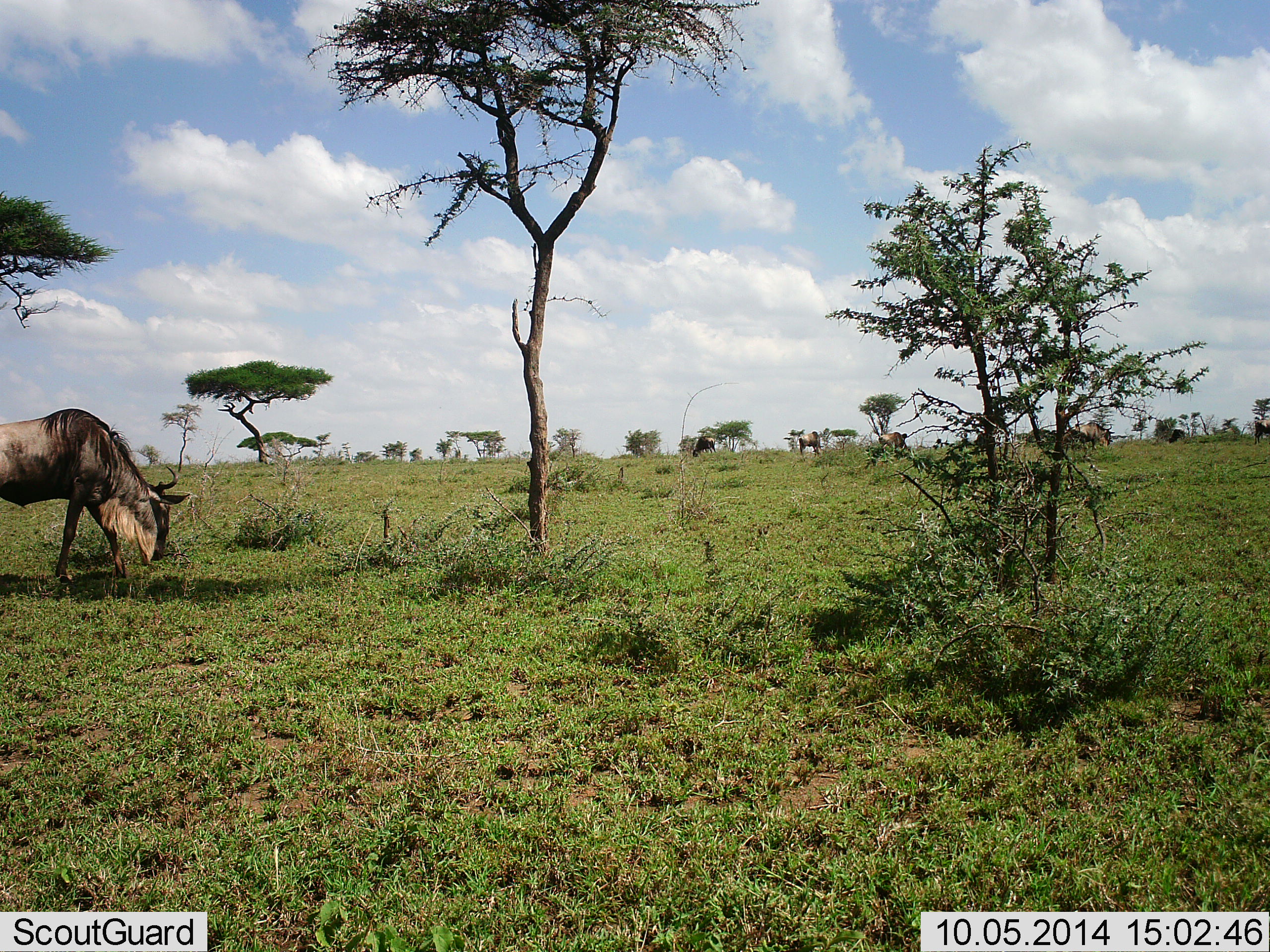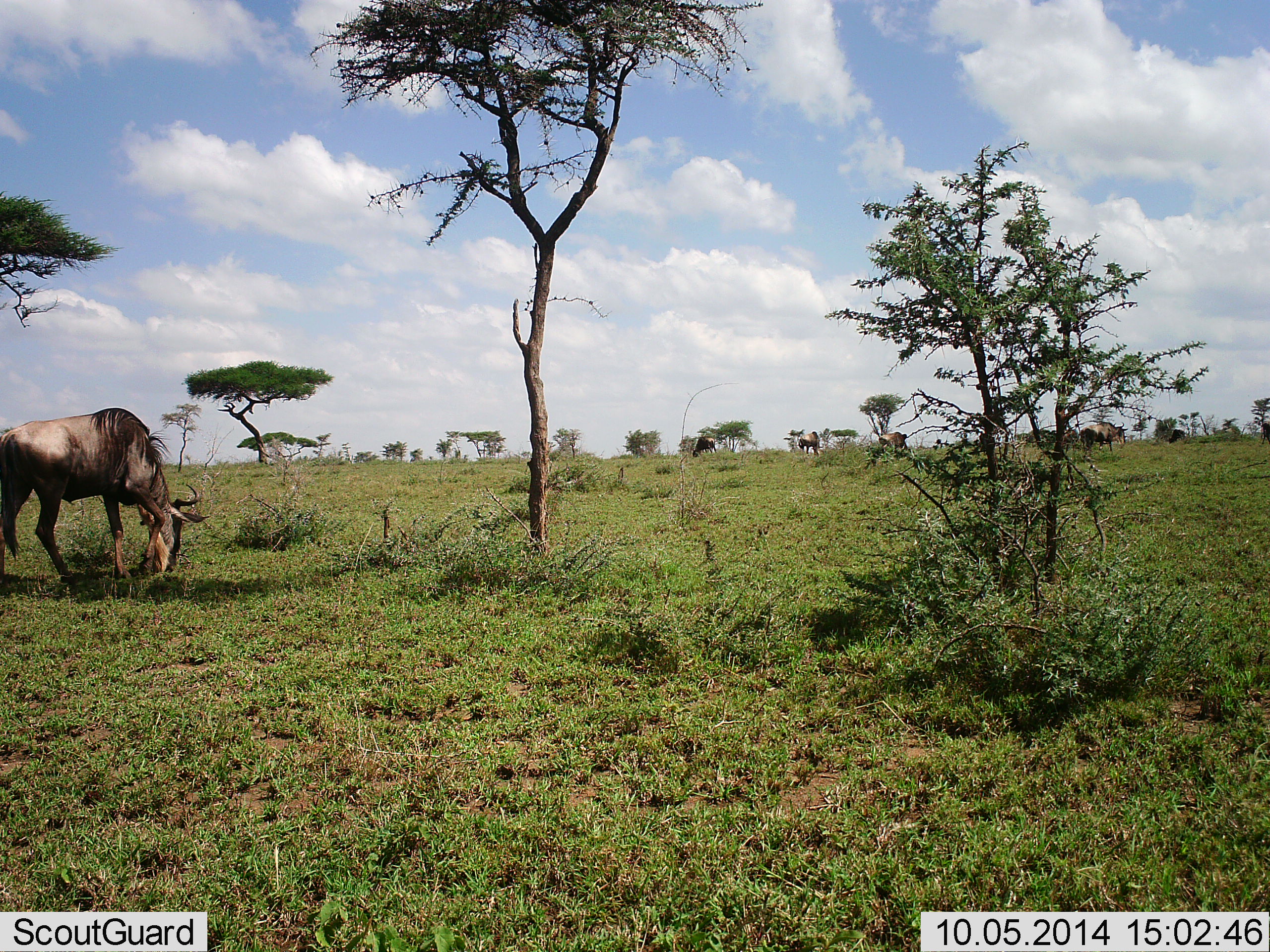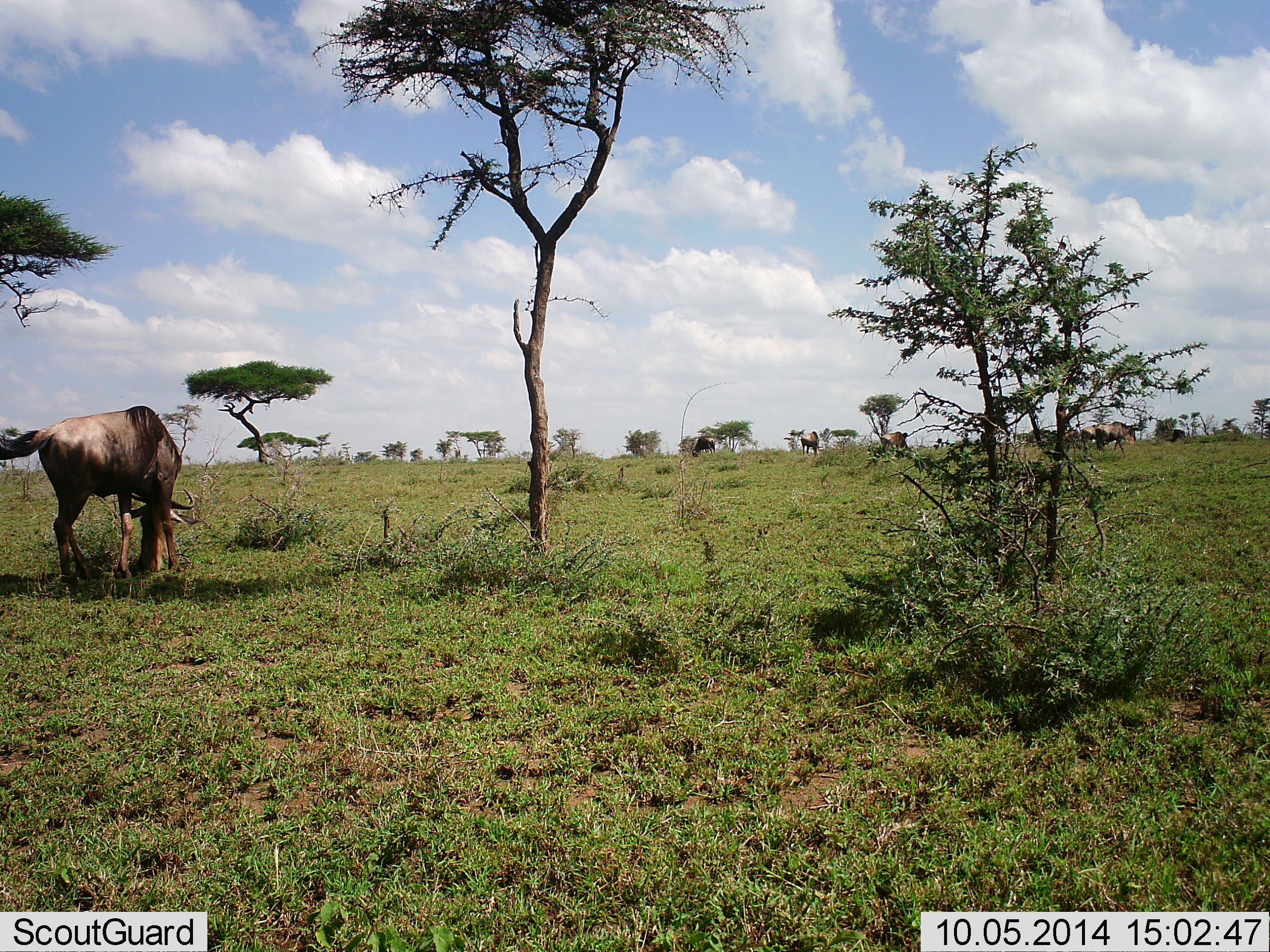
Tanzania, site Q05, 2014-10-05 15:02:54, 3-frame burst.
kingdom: Animalia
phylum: Chordata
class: Mammalia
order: Artiodactyla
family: Bovidae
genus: Connochaetes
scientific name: Connochaetes taurinus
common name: blue wildebeest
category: wildebeest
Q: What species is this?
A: Wildebeest (blue wildebeest) (Connochaetes taurinus).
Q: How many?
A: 7.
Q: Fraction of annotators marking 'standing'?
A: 30%.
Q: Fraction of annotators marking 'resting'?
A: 10%.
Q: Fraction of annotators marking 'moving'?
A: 80%.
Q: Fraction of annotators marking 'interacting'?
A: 10%.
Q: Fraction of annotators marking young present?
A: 0%.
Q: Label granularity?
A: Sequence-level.